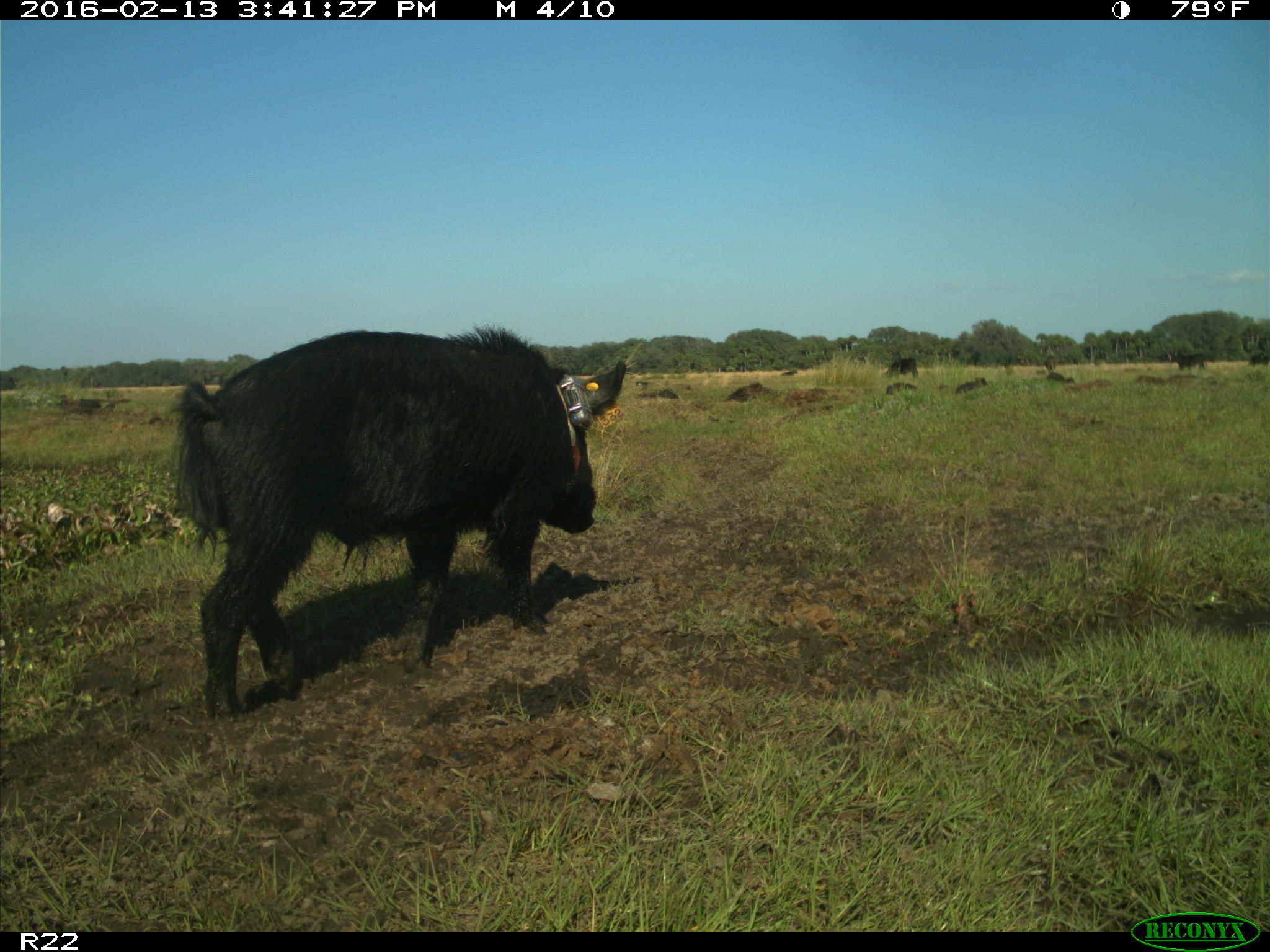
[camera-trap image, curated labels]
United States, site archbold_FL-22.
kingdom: Animalia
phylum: Chordata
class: Mammalia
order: Artiodactyla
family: Suidae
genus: Sus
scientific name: Sus scrofa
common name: wild boar